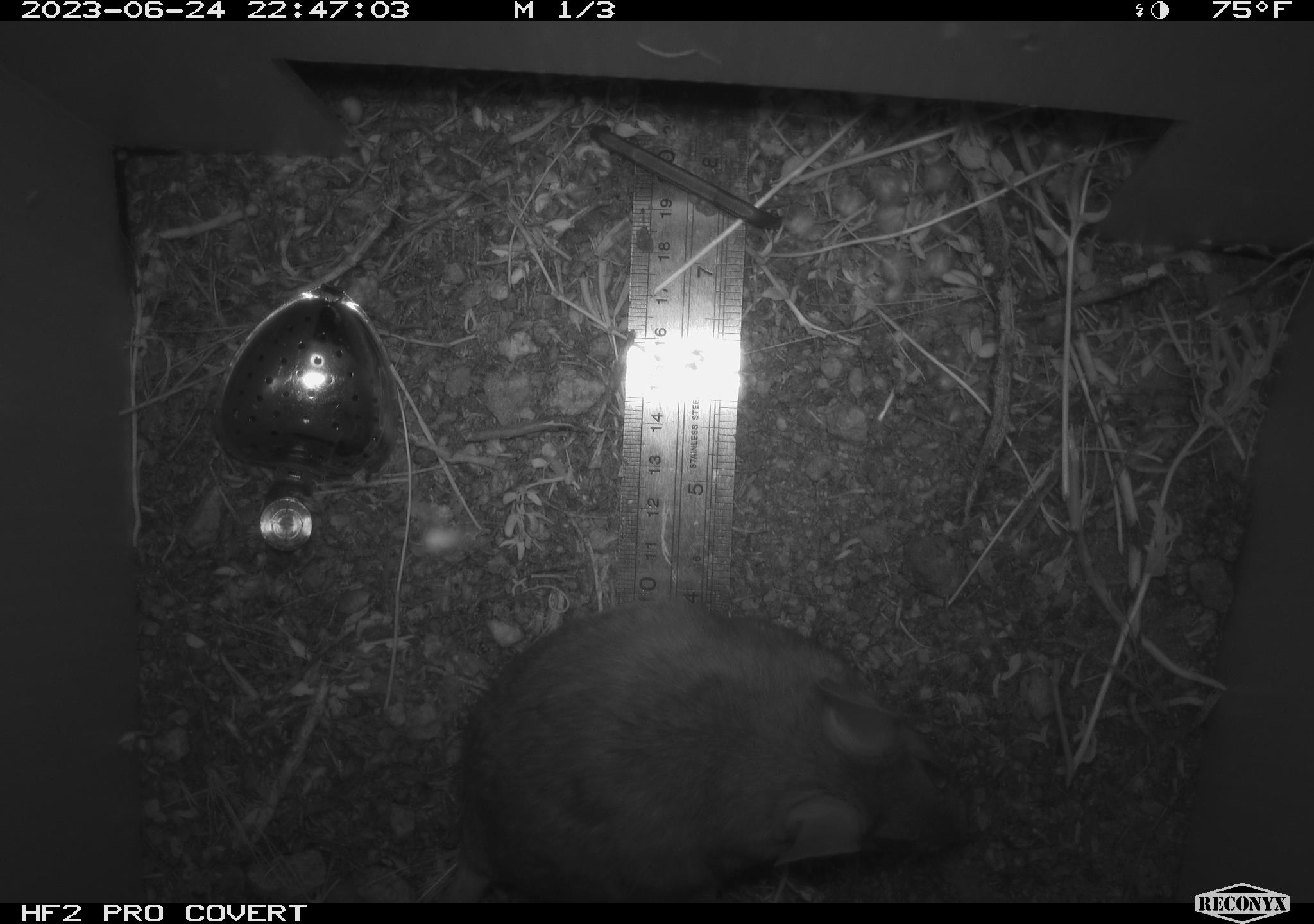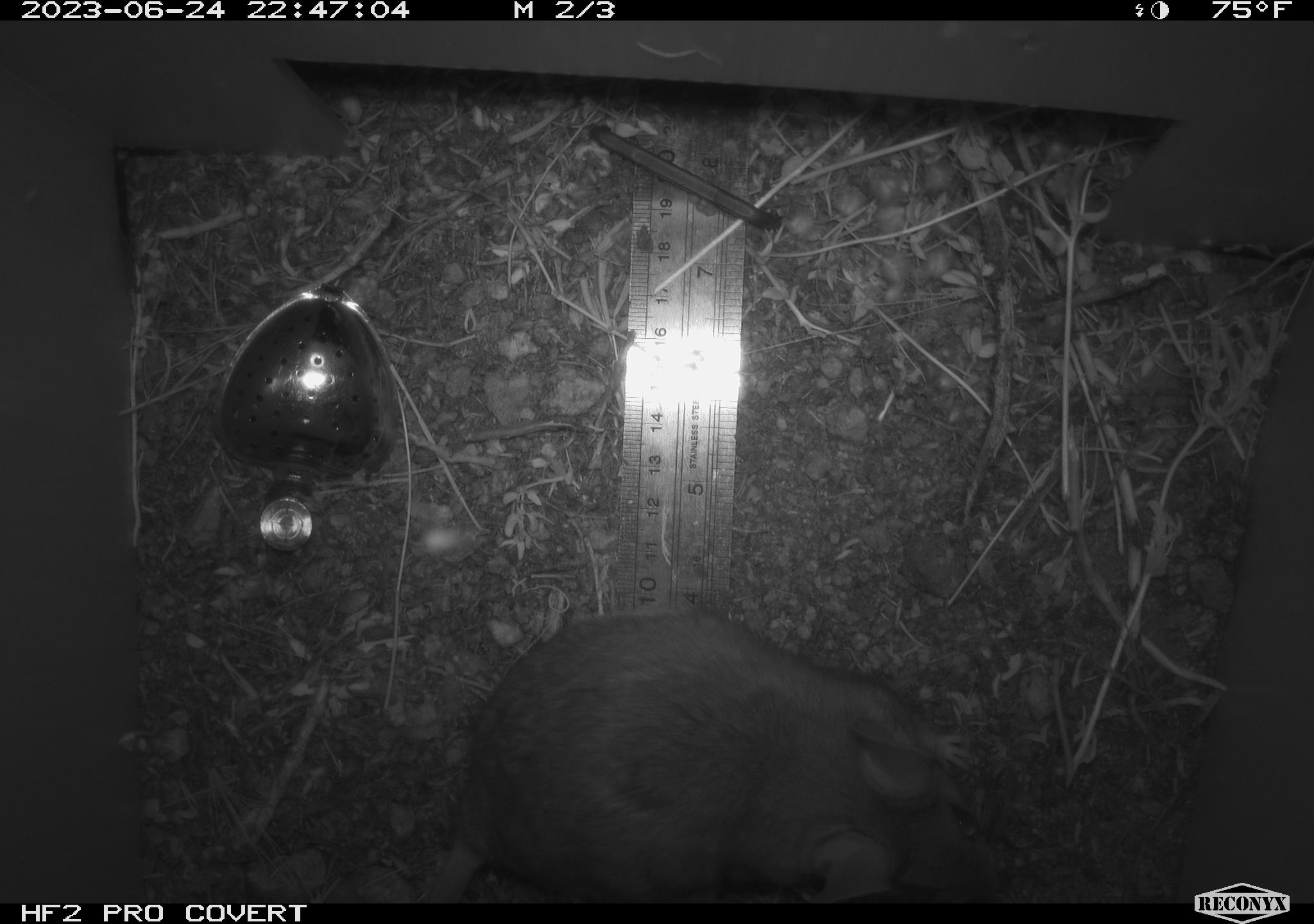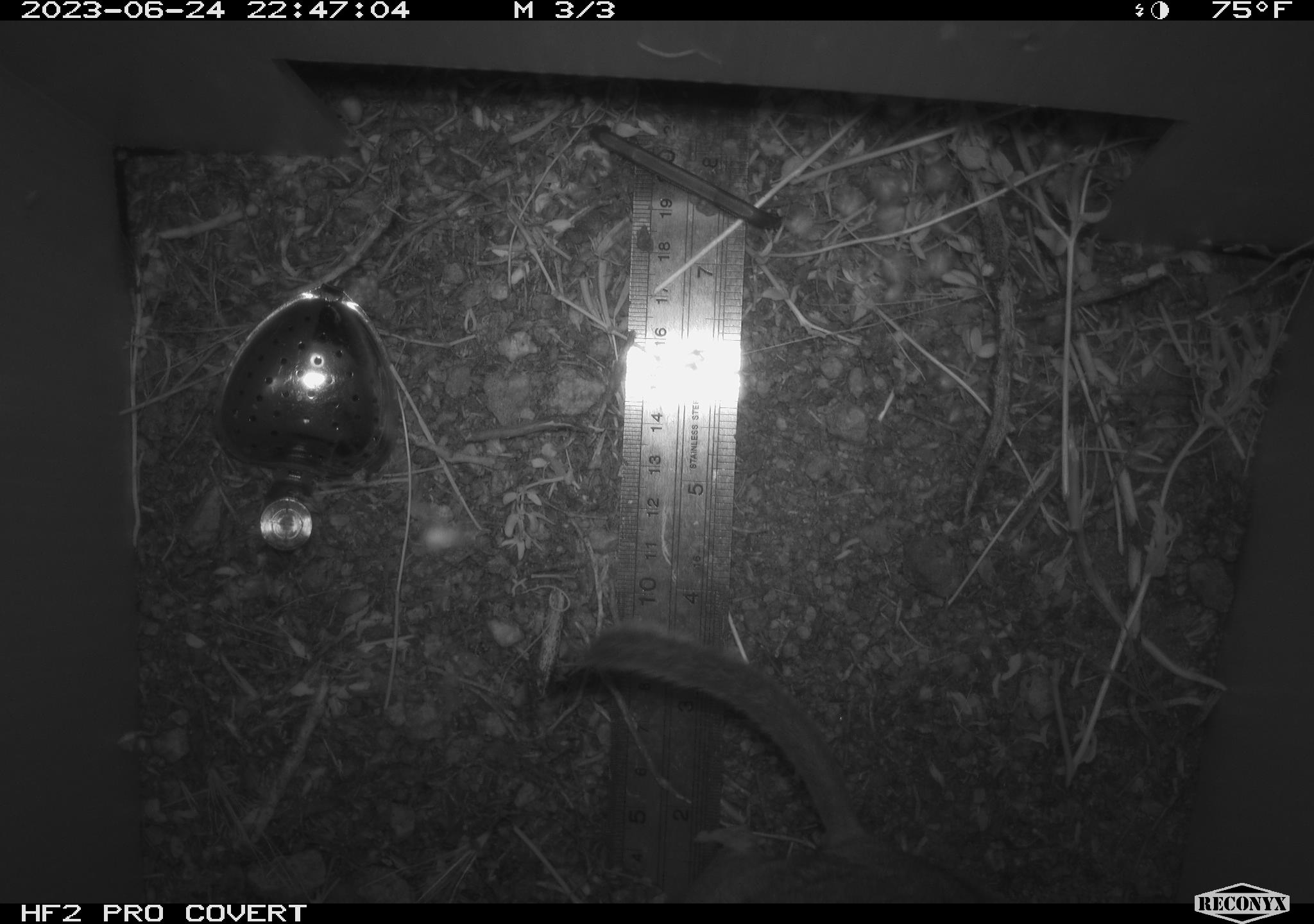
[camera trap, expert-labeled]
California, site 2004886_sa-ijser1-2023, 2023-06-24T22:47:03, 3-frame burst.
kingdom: Animalia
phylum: Chordata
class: Mammalia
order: Rodentia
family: Cricetidae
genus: Neotoma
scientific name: Neotoma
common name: pack rat or woodrat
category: neotoma species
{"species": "neotoma species (pack rat or woodrat) (Neotoma)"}